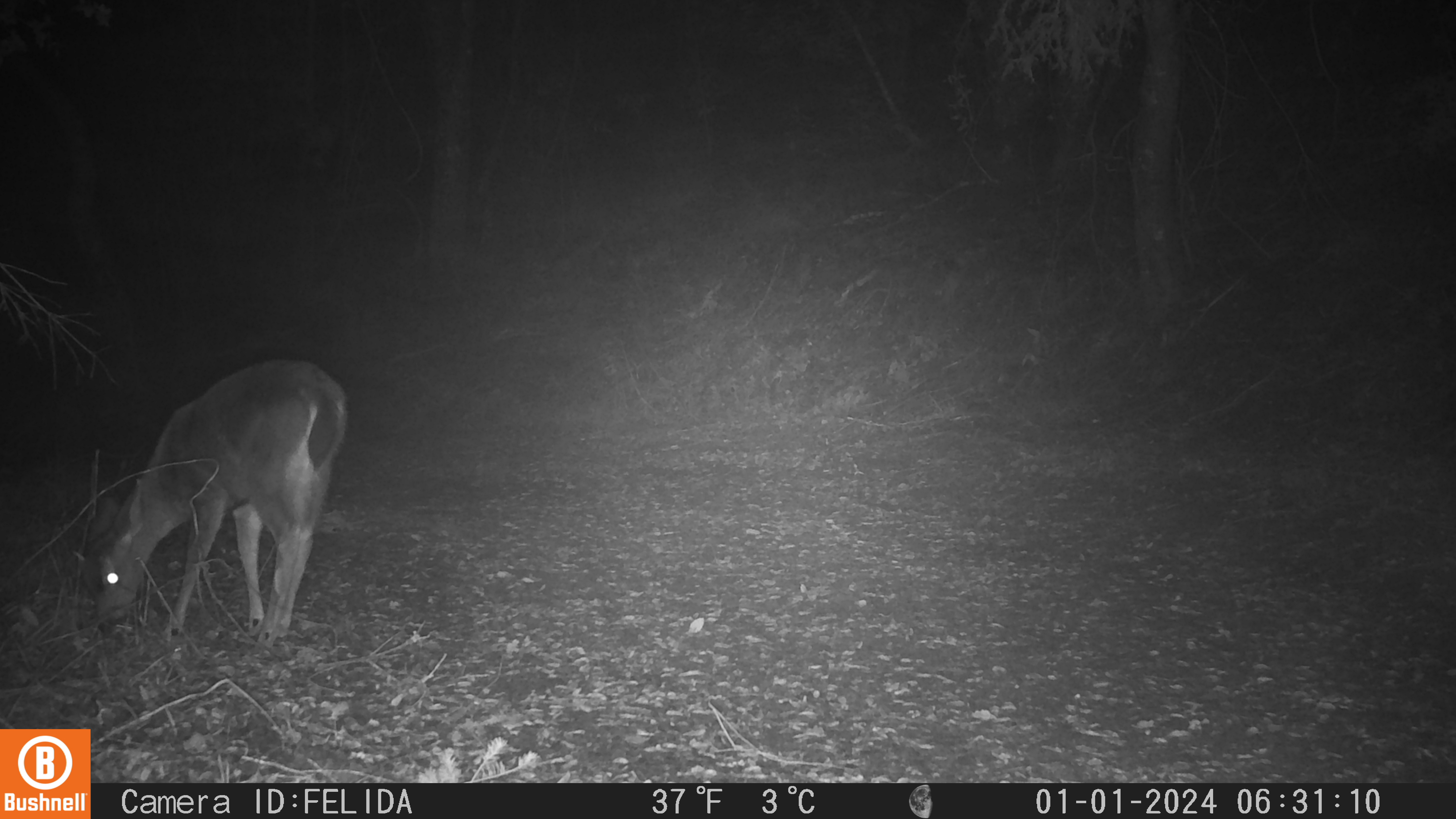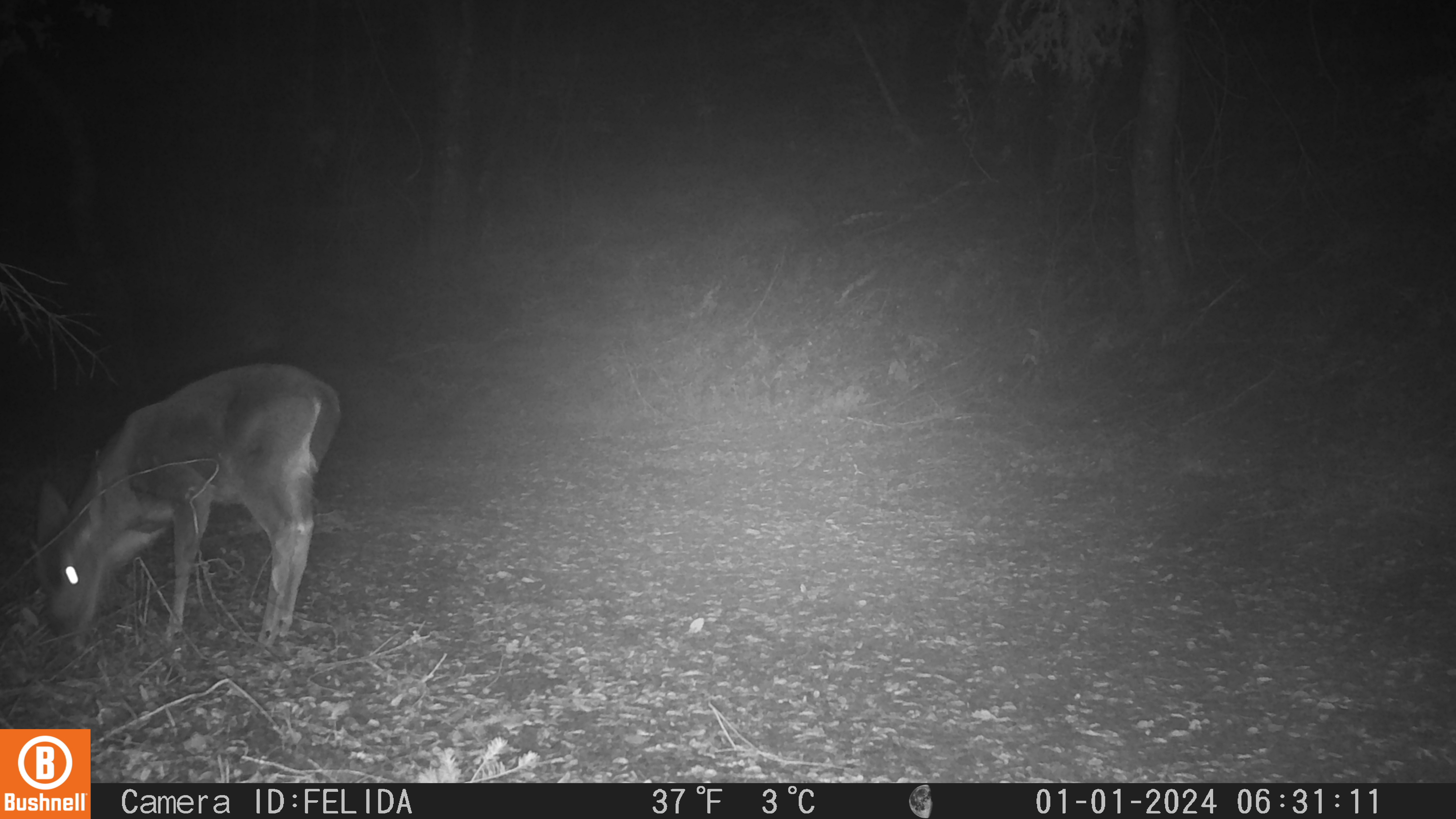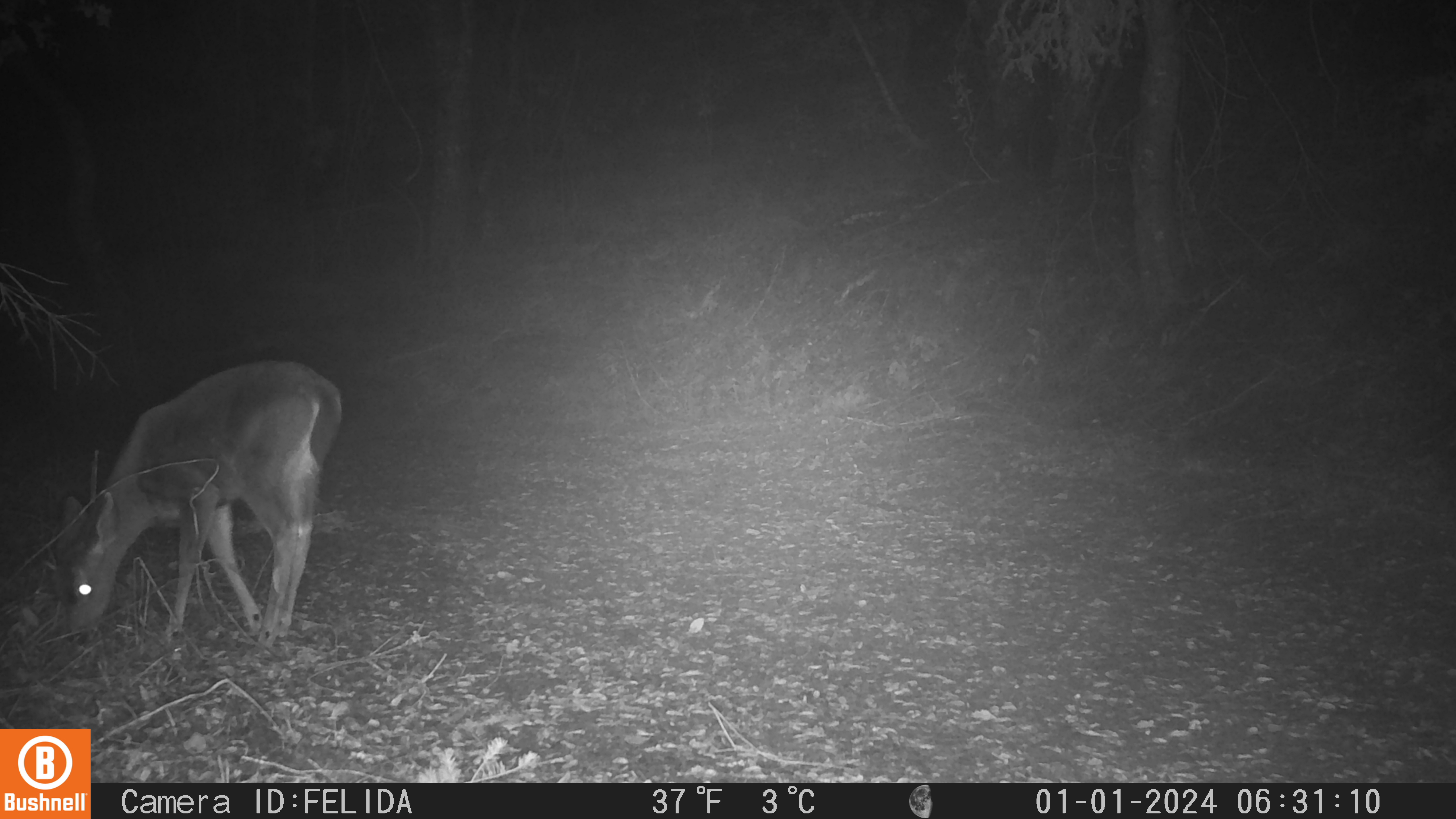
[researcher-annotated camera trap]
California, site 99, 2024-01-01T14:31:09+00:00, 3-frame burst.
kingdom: Animalia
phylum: Chordata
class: Mammalia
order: Artiodactyla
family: Cervidae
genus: Odocoileus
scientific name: Odocoileus hemionus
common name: mule deer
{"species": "mule deer (Odocoileus hemionus)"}